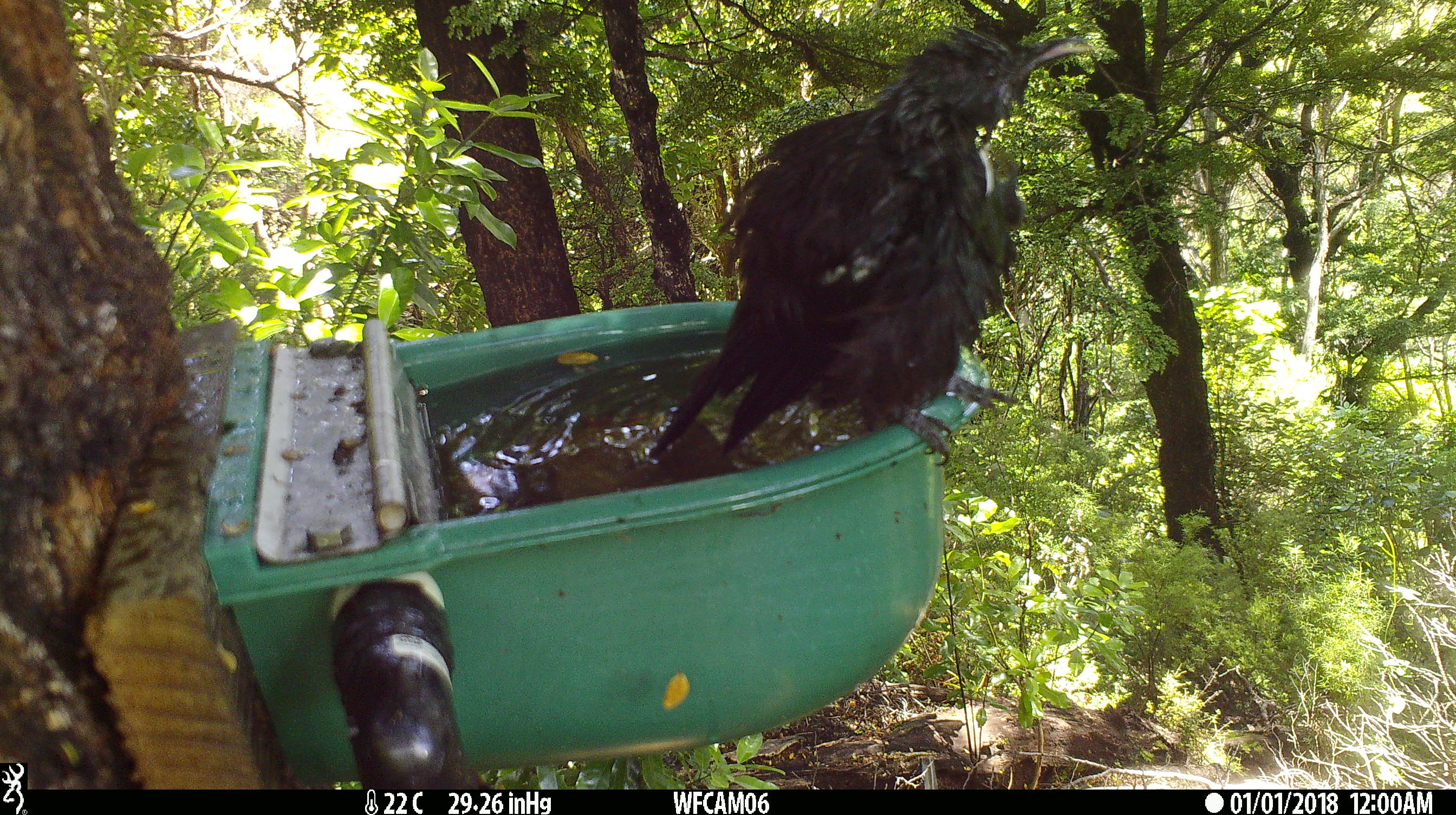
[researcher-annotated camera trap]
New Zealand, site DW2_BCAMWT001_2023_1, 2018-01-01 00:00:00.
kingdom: Animalia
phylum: Chordata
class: Aves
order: Passeriformes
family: Meliphagidae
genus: Prosthemadera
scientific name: Prosthemadera novaeseelandiae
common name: tui